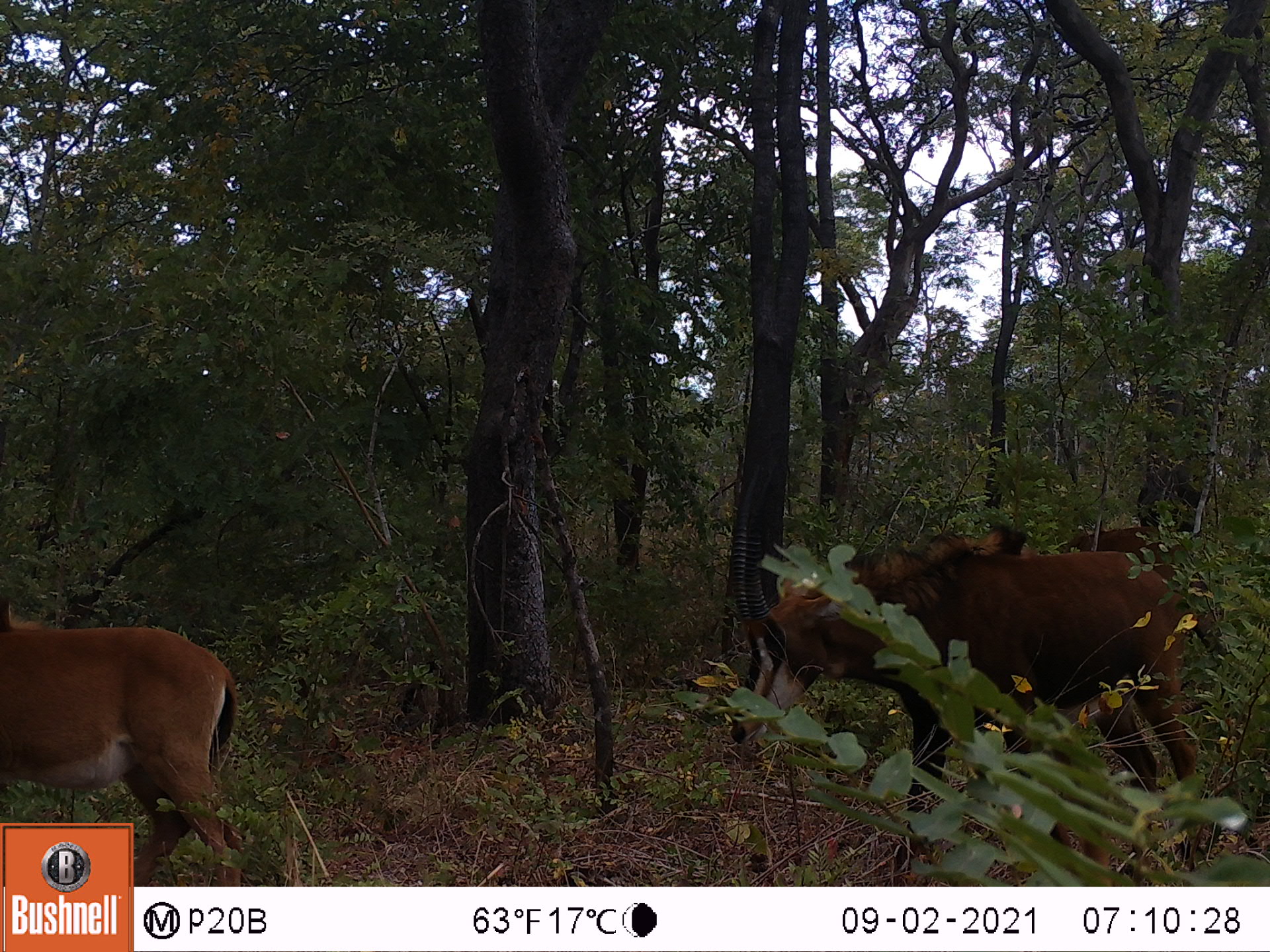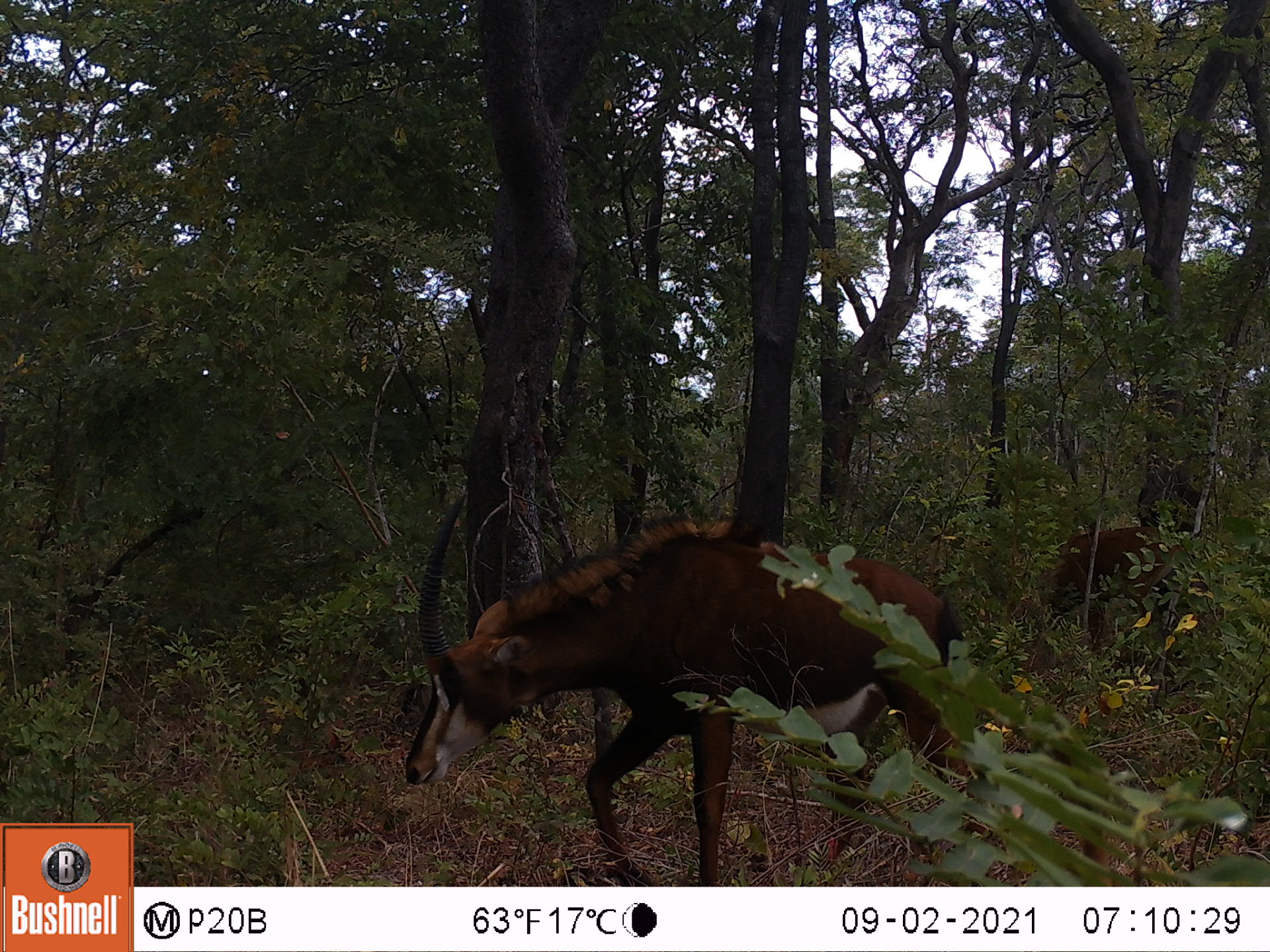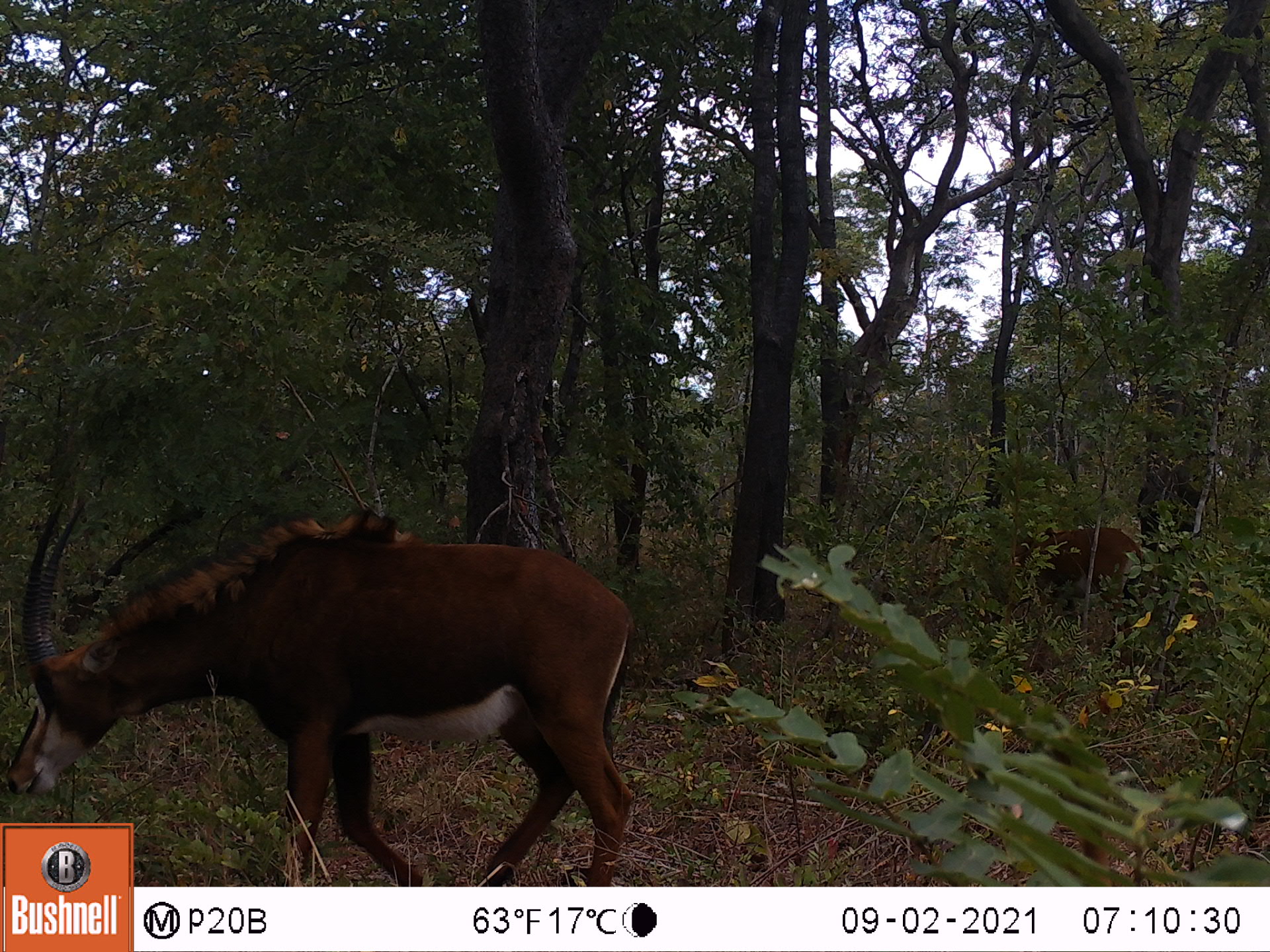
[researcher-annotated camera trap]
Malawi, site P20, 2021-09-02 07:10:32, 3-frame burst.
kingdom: Animalia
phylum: Chordata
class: Mammalia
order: Artiodactyla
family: Bovidae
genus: Hippotragus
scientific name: Hippotragus niger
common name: sable antelope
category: sable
Sable (sable antelope) (Hippotragus niger), count 3.